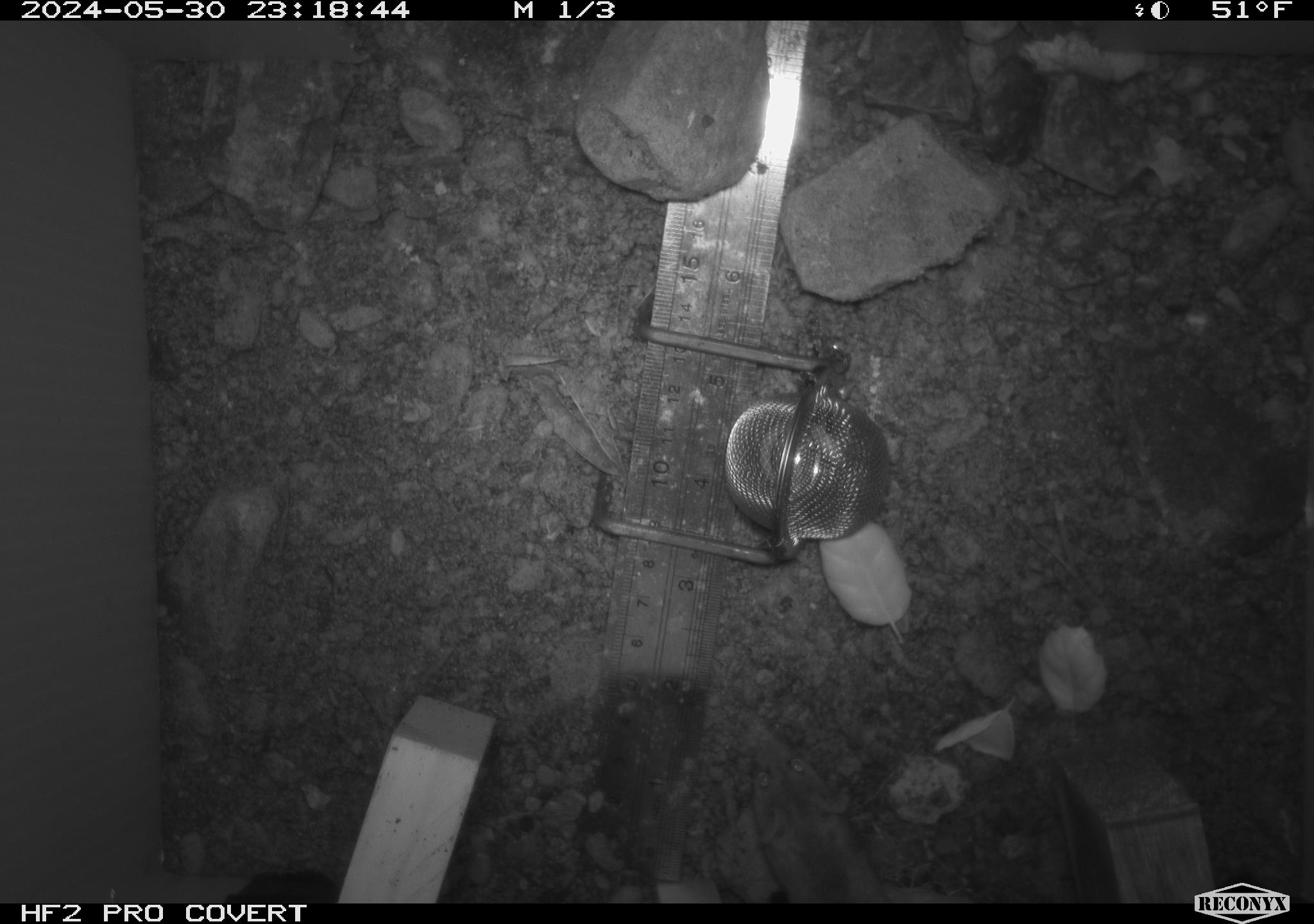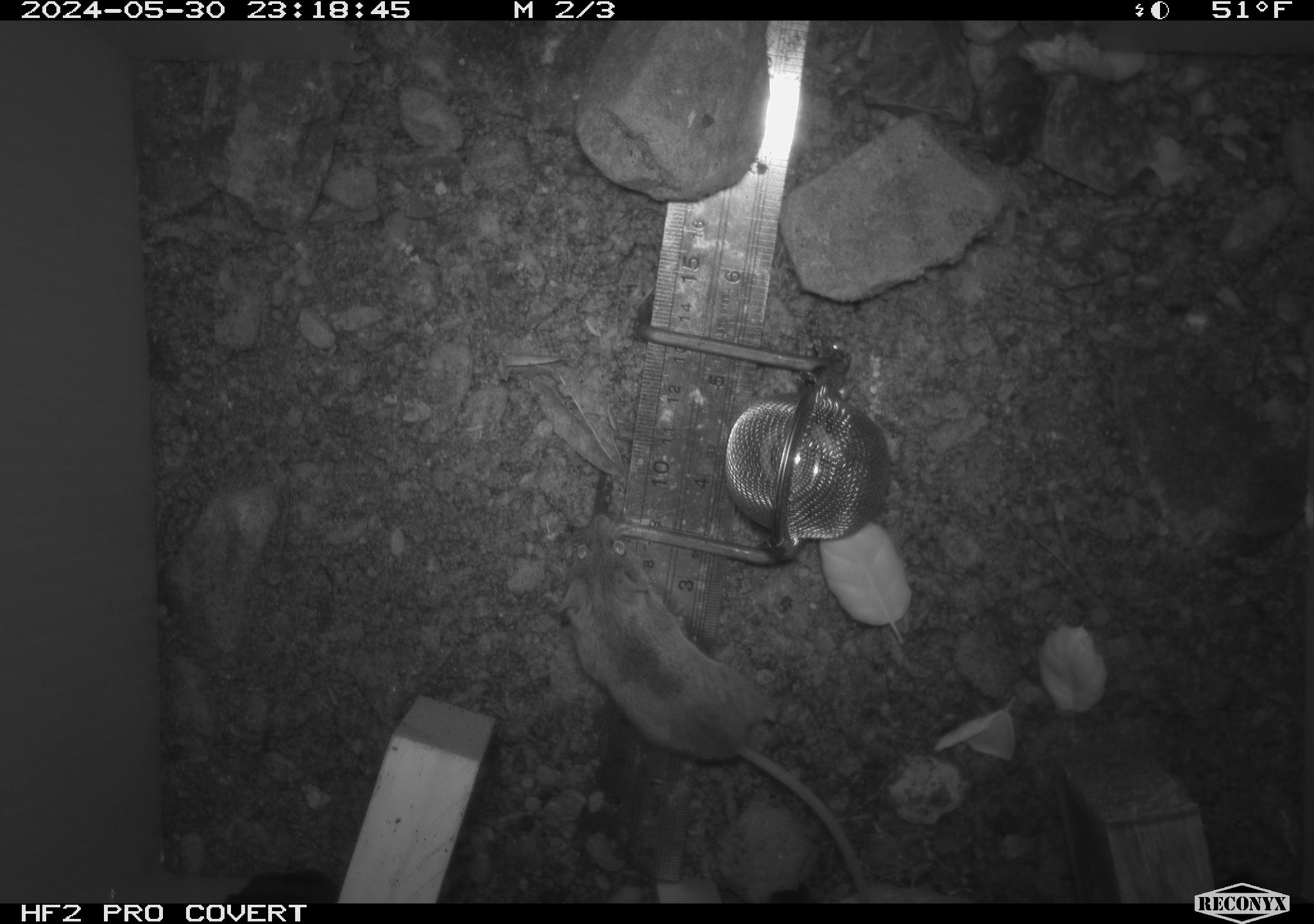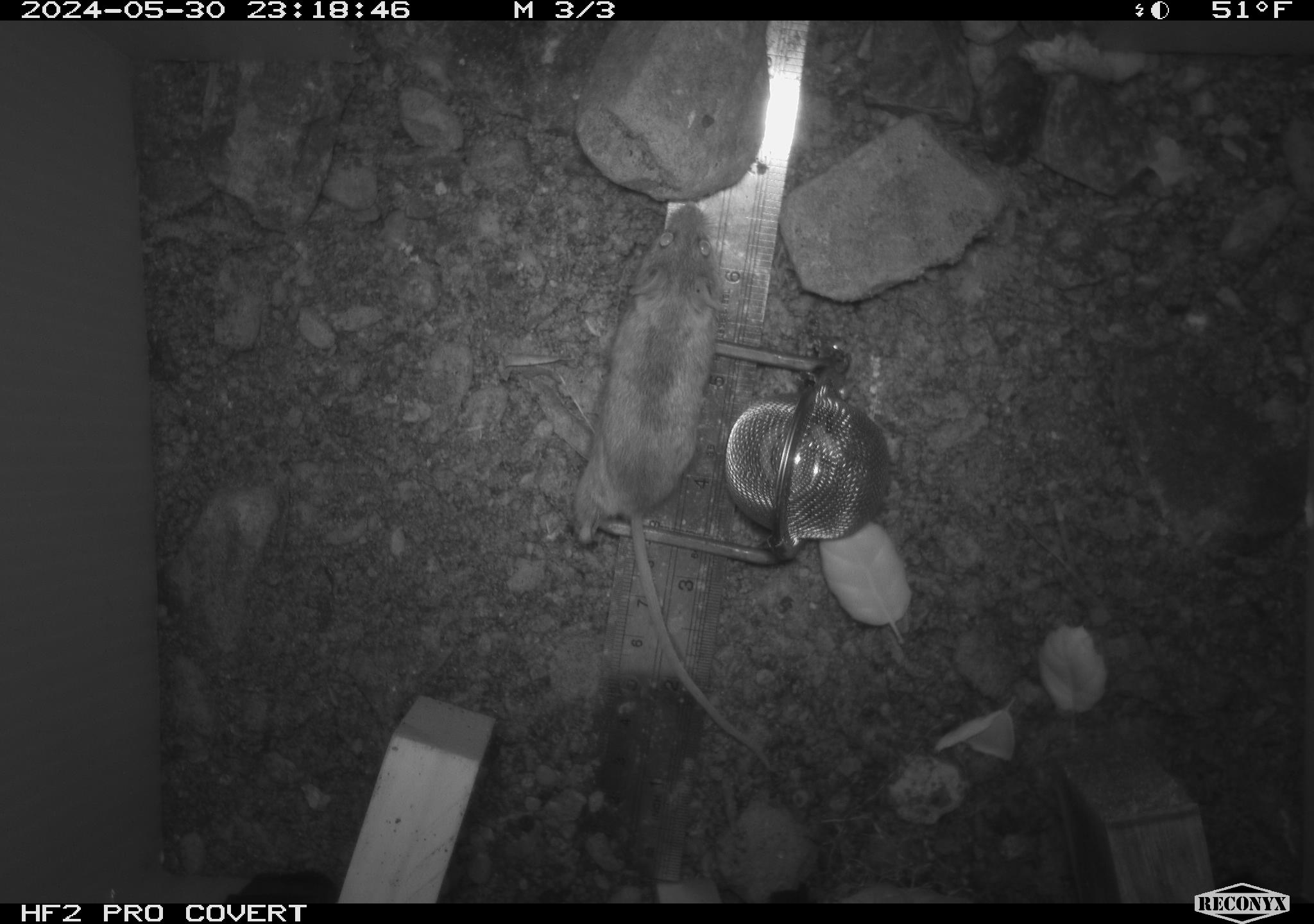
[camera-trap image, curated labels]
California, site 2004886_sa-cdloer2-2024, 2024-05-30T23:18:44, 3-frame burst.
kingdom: Animalia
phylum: Chordata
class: Mammalia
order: Rodentia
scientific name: Rodentia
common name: mouse species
Mouse species (Rodentia).